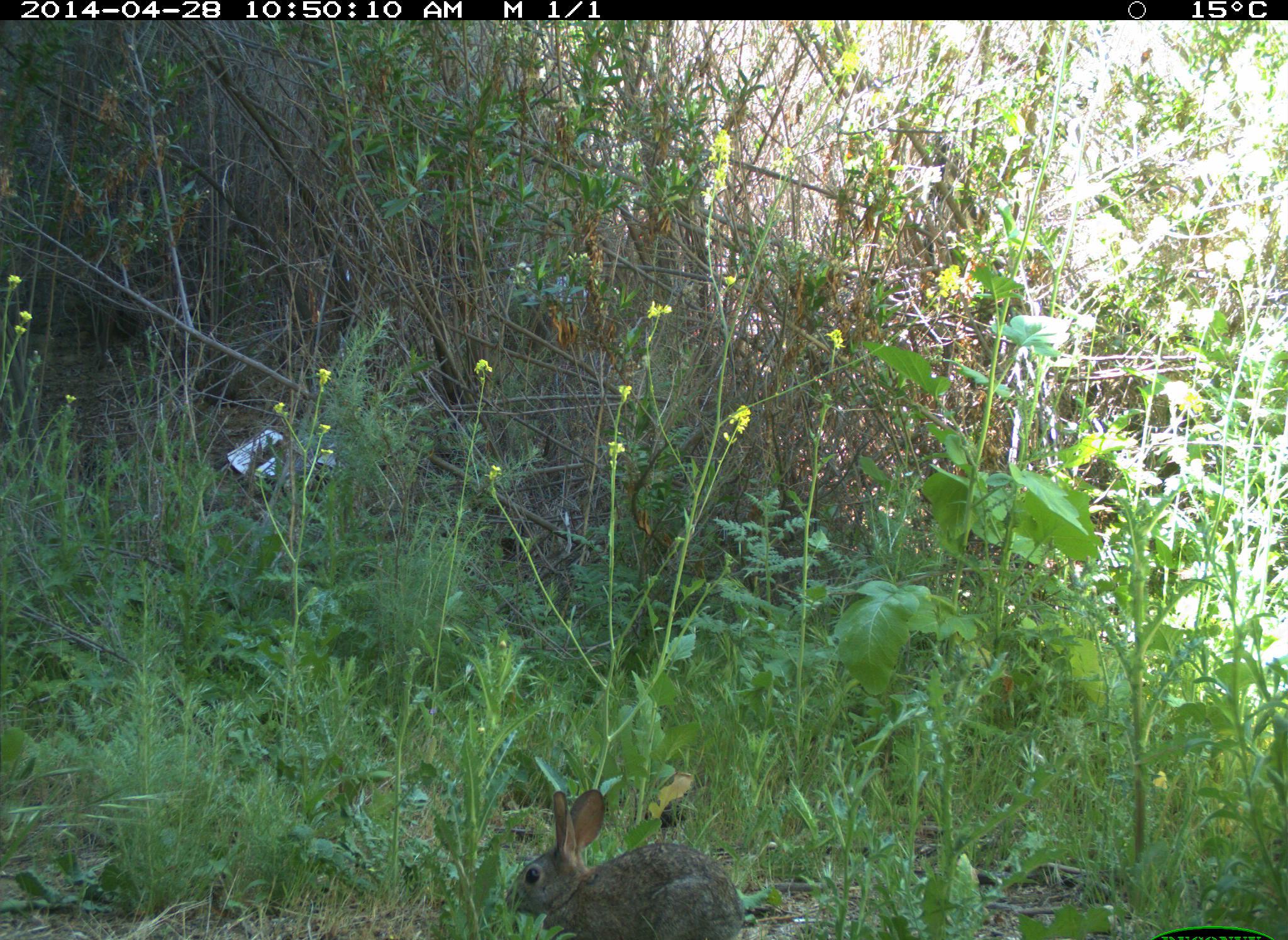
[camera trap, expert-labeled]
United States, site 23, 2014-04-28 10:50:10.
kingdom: Animalia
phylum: Chordata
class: Mammalia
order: Lagomorpha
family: Leporidae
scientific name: Leporidae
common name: rabbits and hares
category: rabbit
Rabbit (rabbits and hares) (Leporidae).